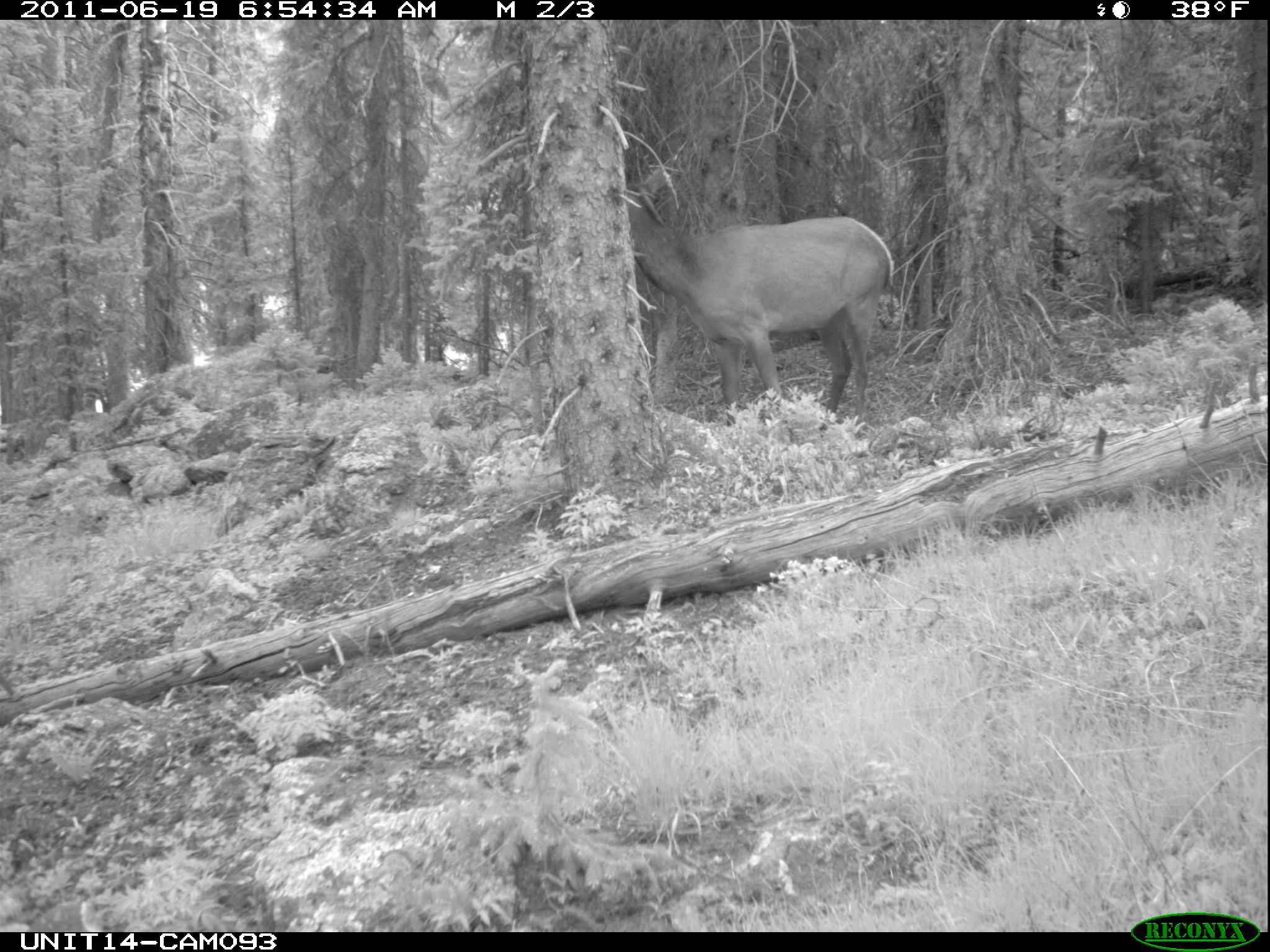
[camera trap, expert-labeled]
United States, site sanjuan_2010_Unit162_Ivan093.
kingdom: Animalia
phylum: Chordata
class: Mammalia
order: Artiodactyla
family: Cervidae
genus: Cervus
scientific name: Cervus elaphus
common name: red deer